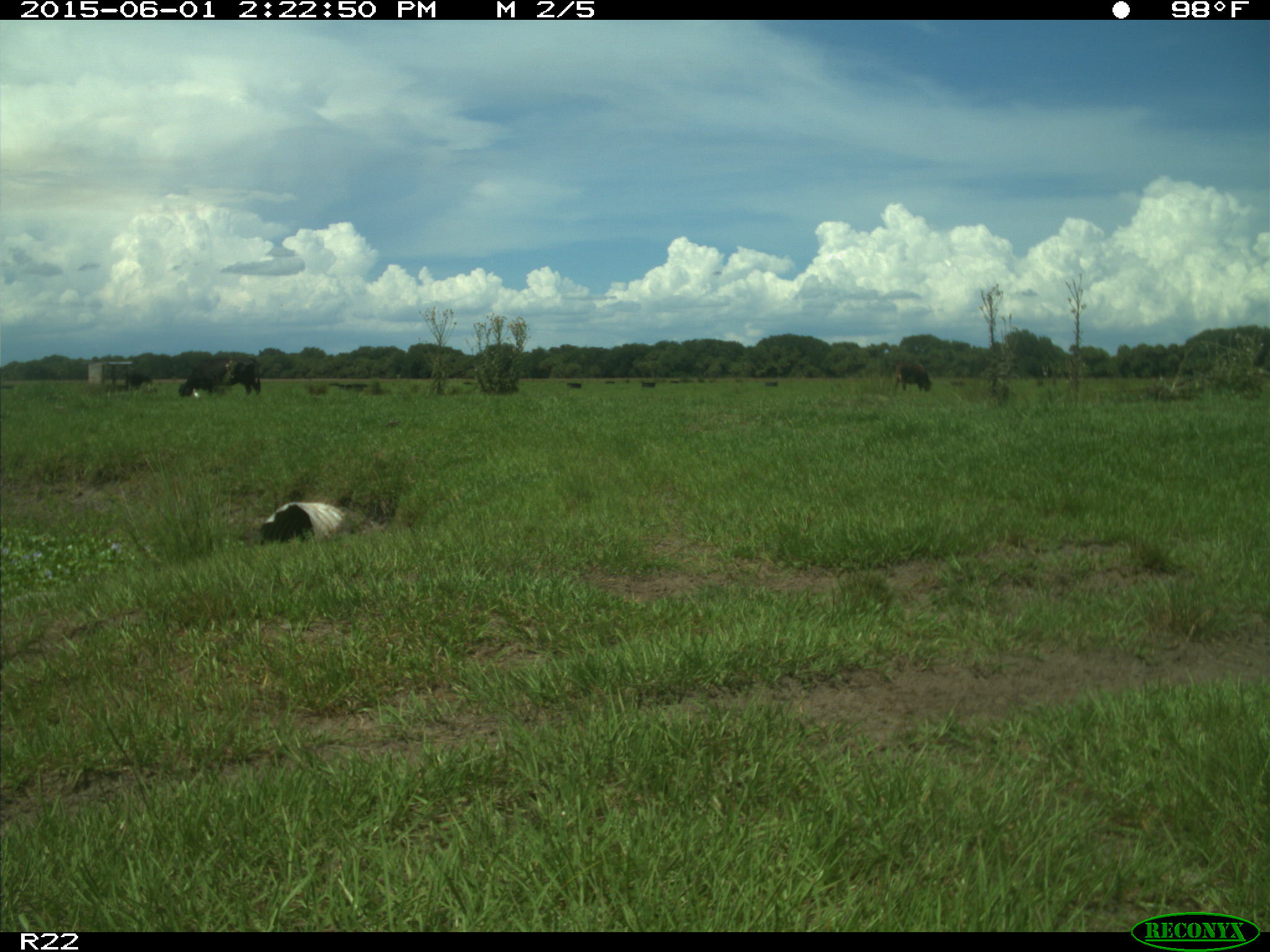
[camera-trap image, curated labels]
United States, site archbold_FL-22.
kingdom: Animalia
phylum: Chordata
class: Mammalia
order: Artiodactyla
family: Bovidae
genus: Bos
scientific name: Bos taurus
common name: domestic cow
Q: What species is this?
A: Bos taurus (domestic cow).